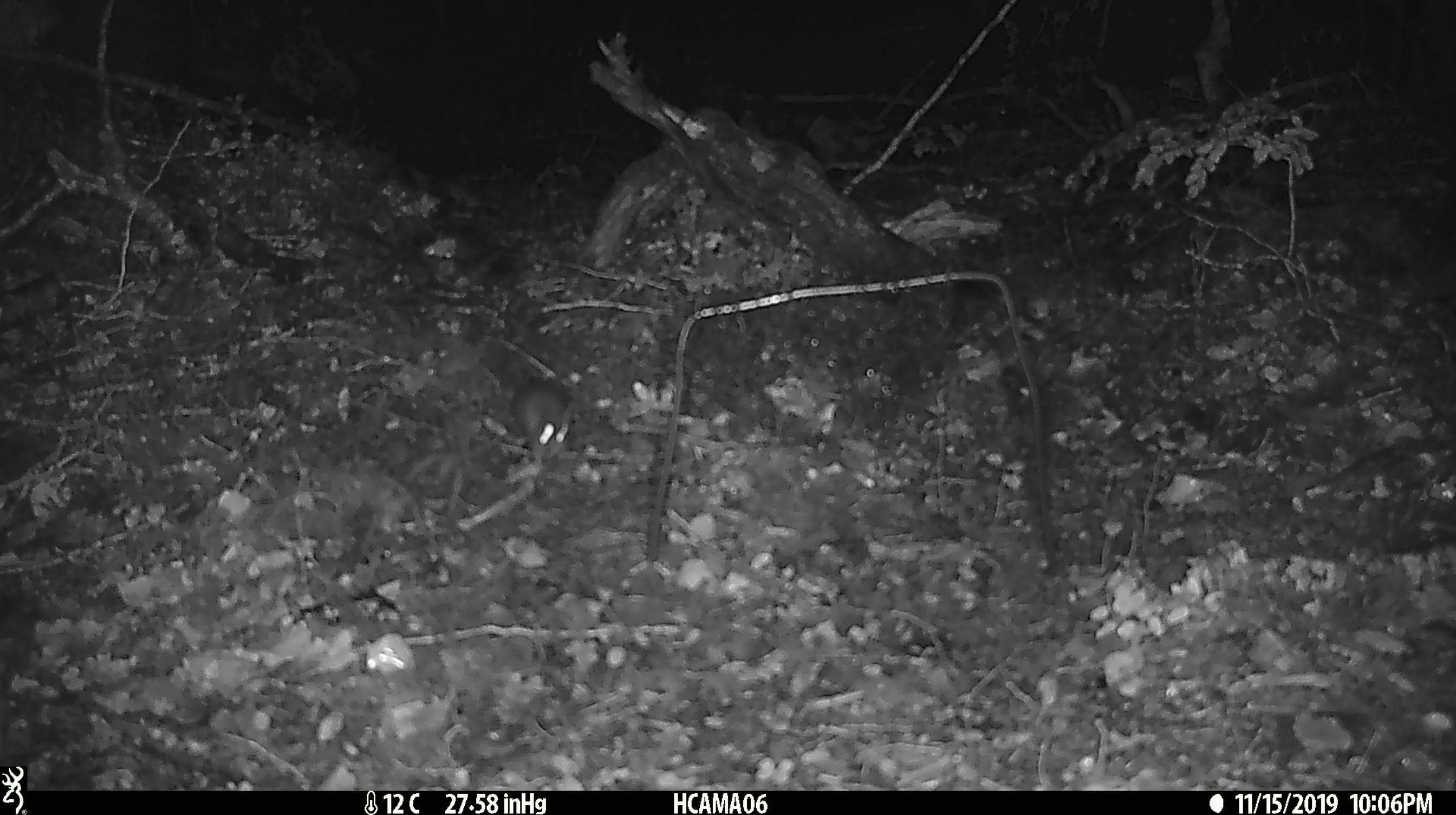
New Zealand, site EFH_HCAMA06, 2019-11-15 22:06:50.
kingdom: Animalia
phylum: Chordata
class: Mammalia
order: Rodentia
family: Muridae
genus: Mus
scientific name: Mus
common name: mouse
Mouse (Mus).